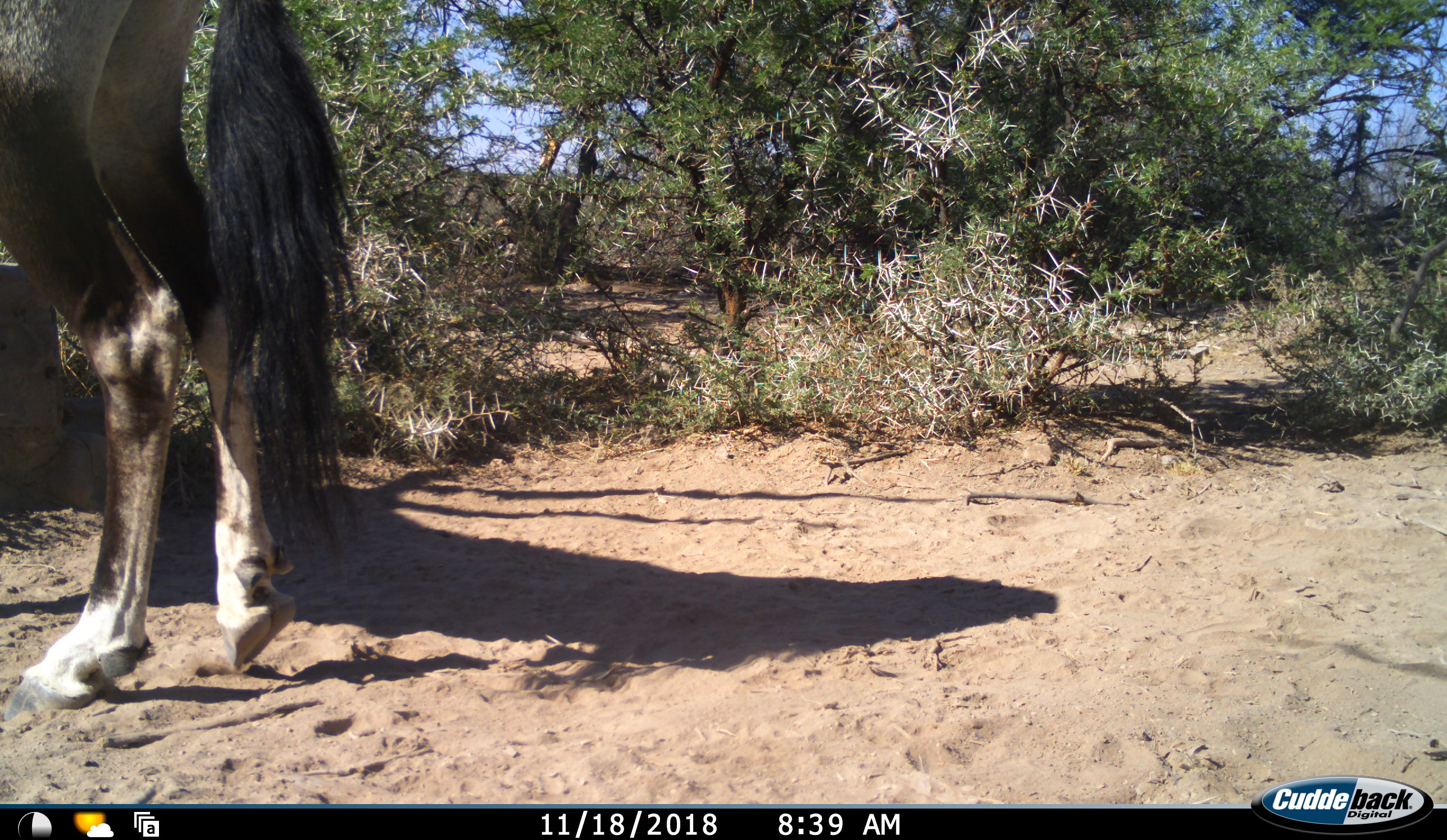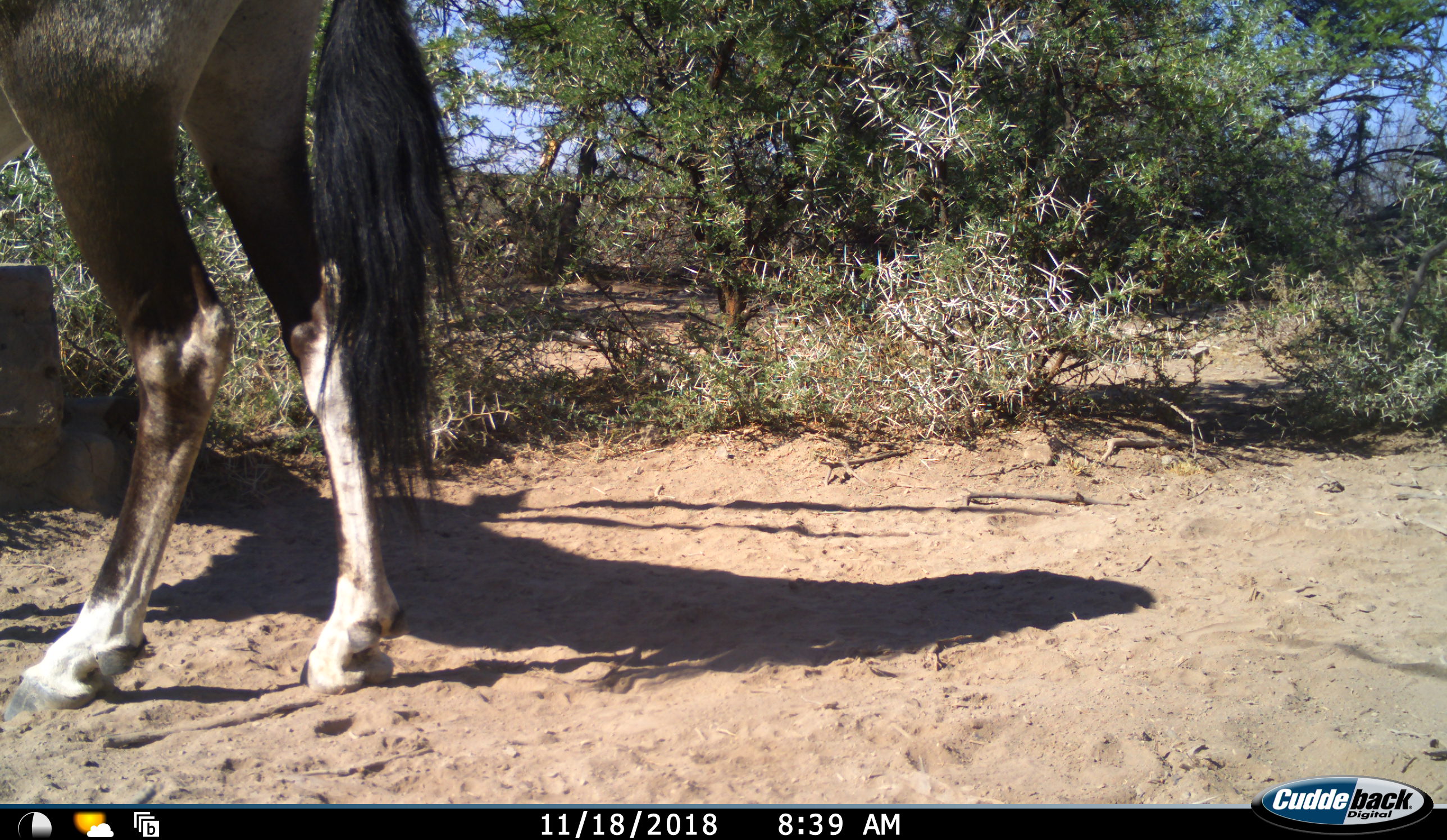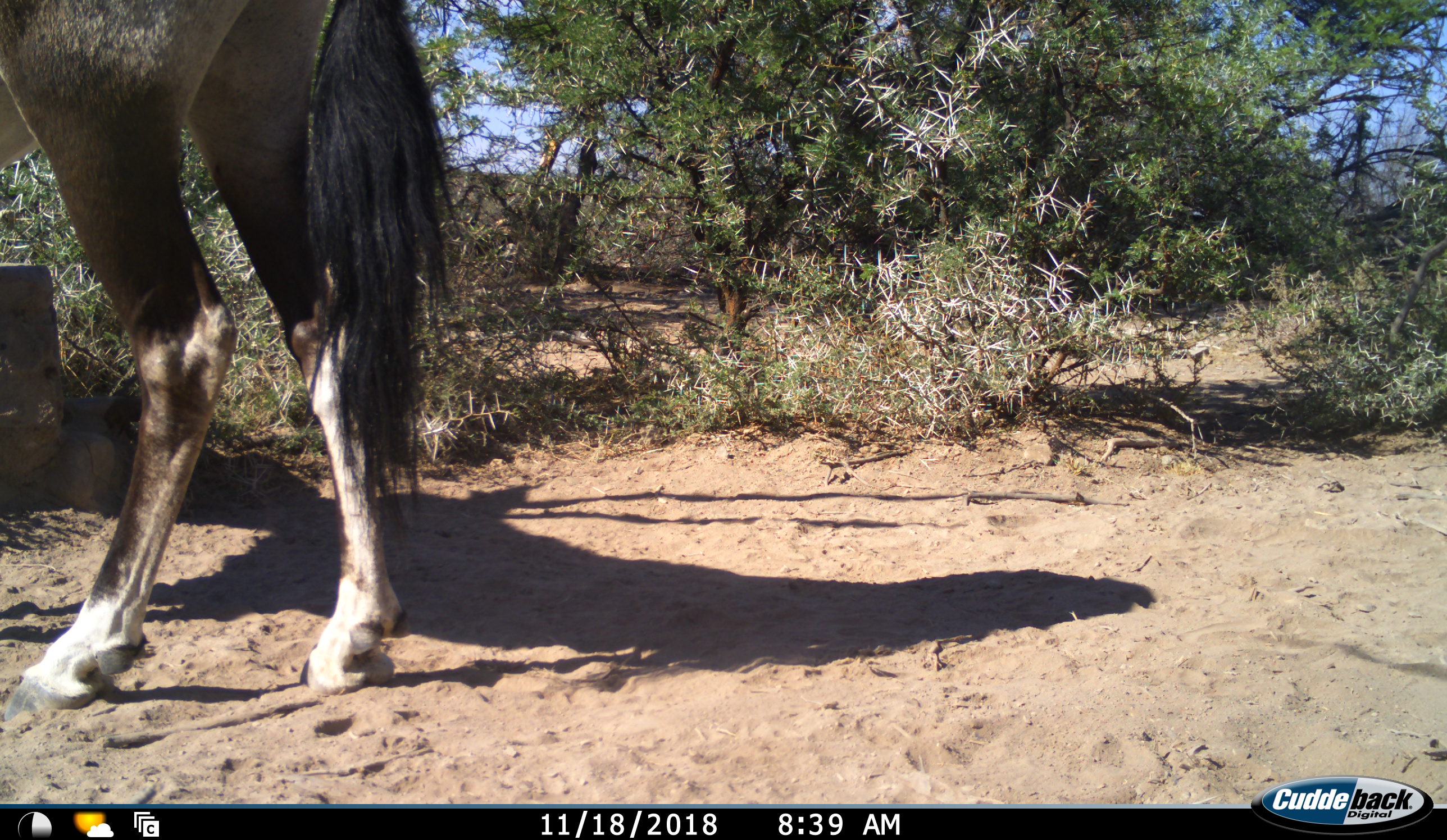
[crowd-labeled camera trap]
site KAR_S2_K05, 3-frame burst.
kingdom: Animalia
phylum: Chordata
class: Mammalia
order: Artiodactyla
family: Bovidae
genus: Oryx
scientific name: Oryx gazella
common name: gemsbok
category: oryx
Oryx (gemsbok) (Oryx gazella), count 1. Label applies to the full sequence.